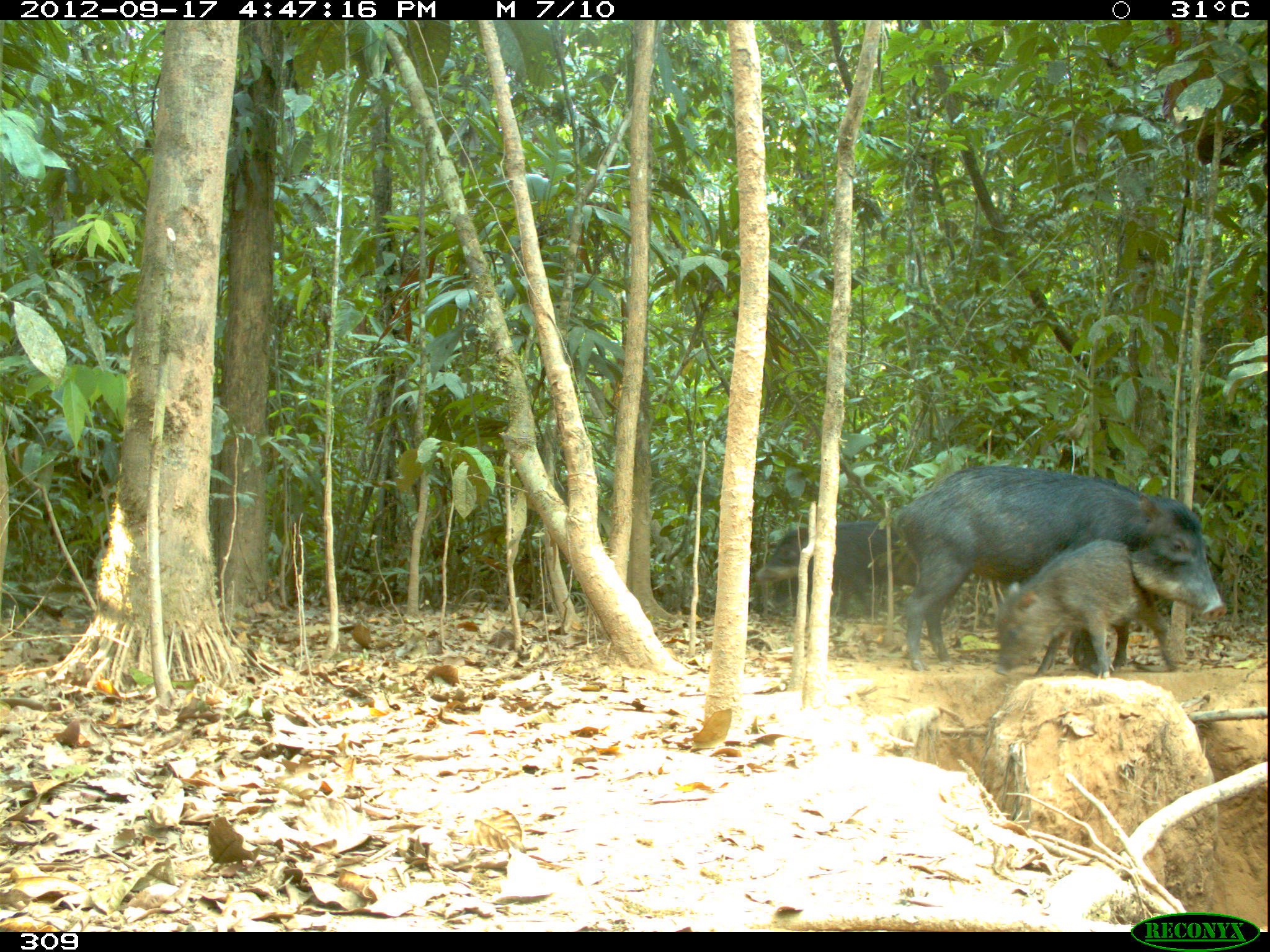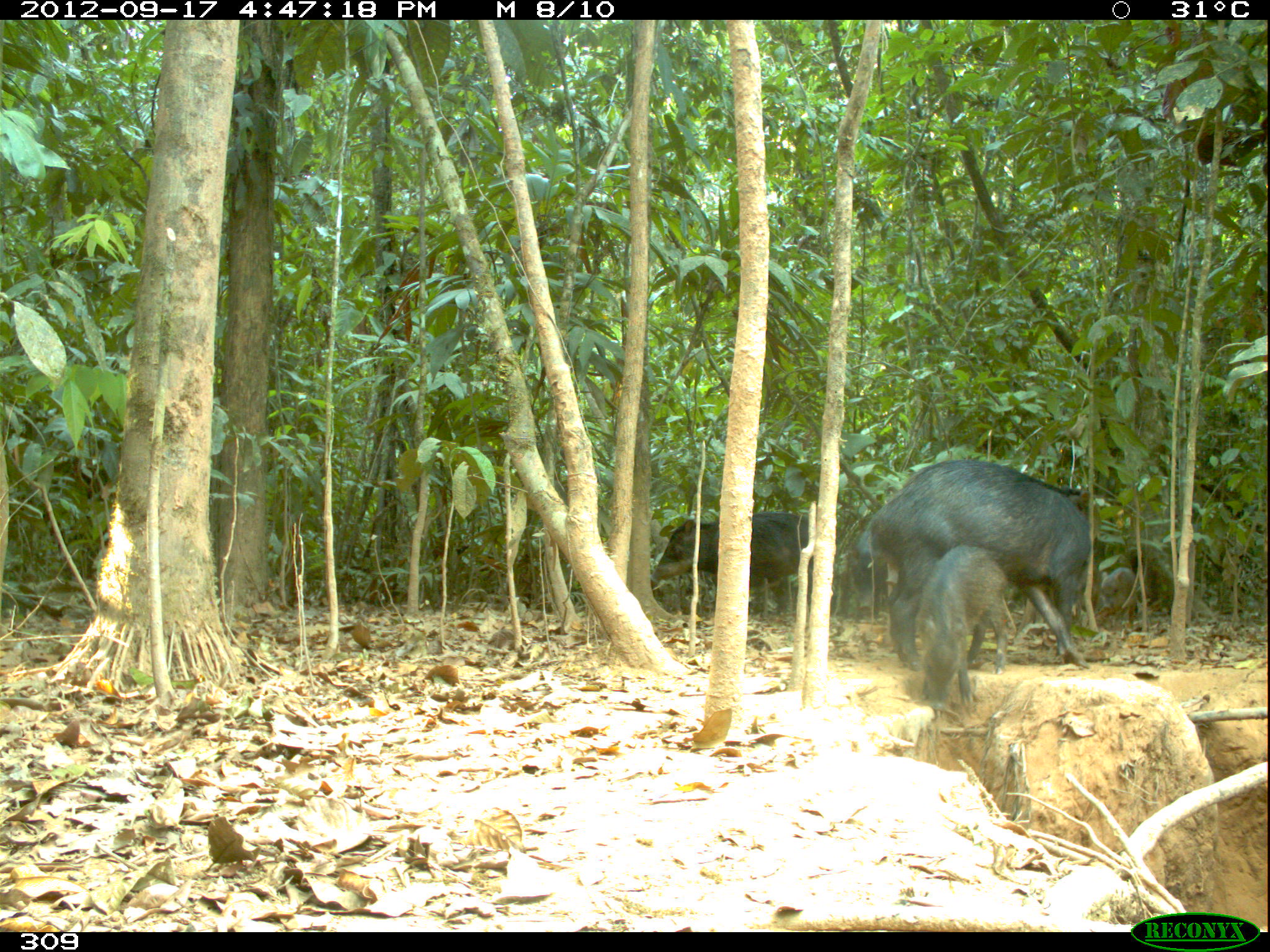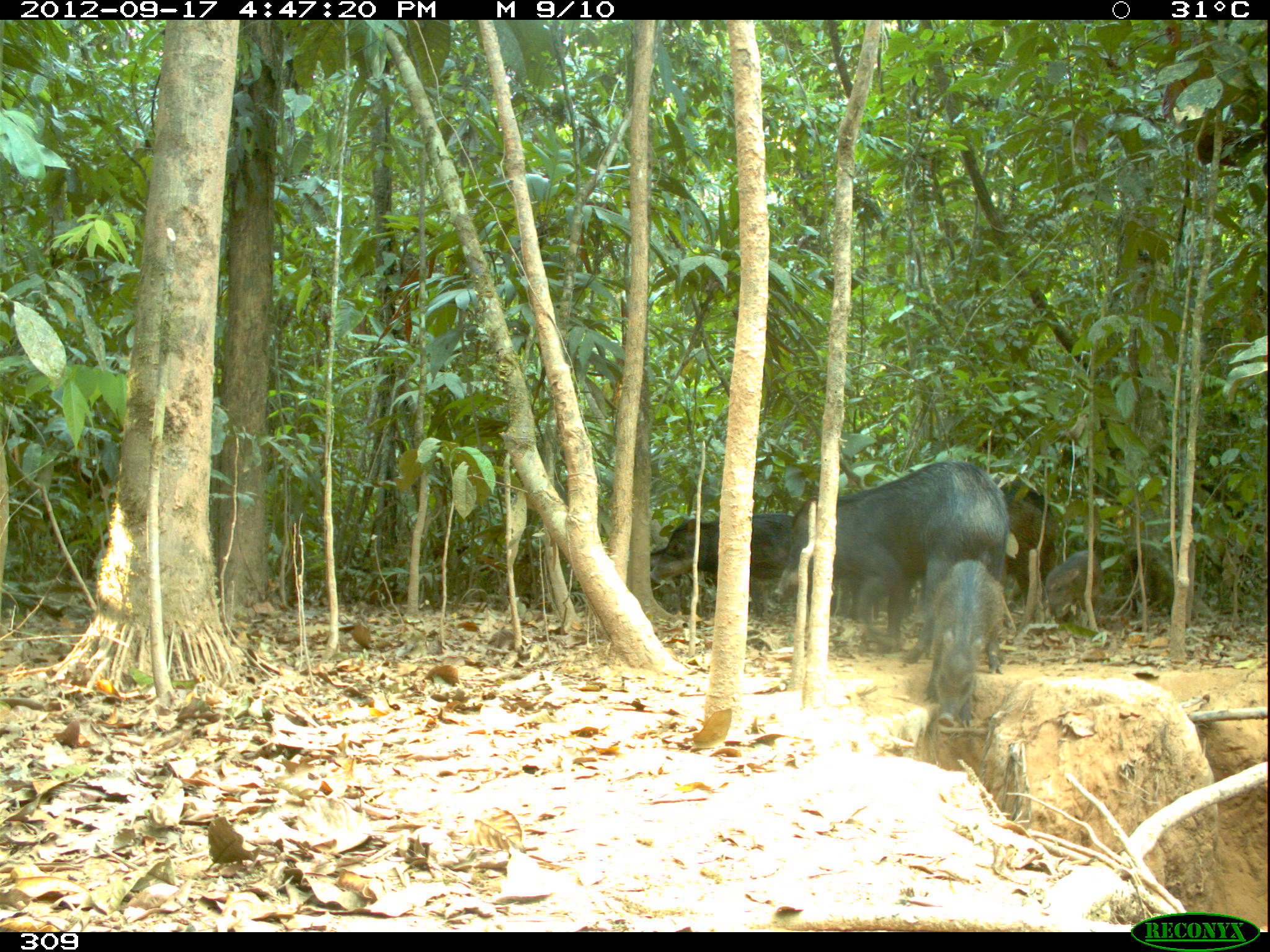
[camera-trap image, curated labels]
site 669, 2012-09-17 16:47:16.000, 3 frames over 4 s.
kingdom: Animalia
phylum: Chordata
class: Mammalia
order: Artiodactyla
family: Tayassuidae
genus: Tayassu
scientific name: Tayassu pecari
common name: white-lipped peccary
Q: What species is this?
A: Tayassu pecari (white-lipped peccary).